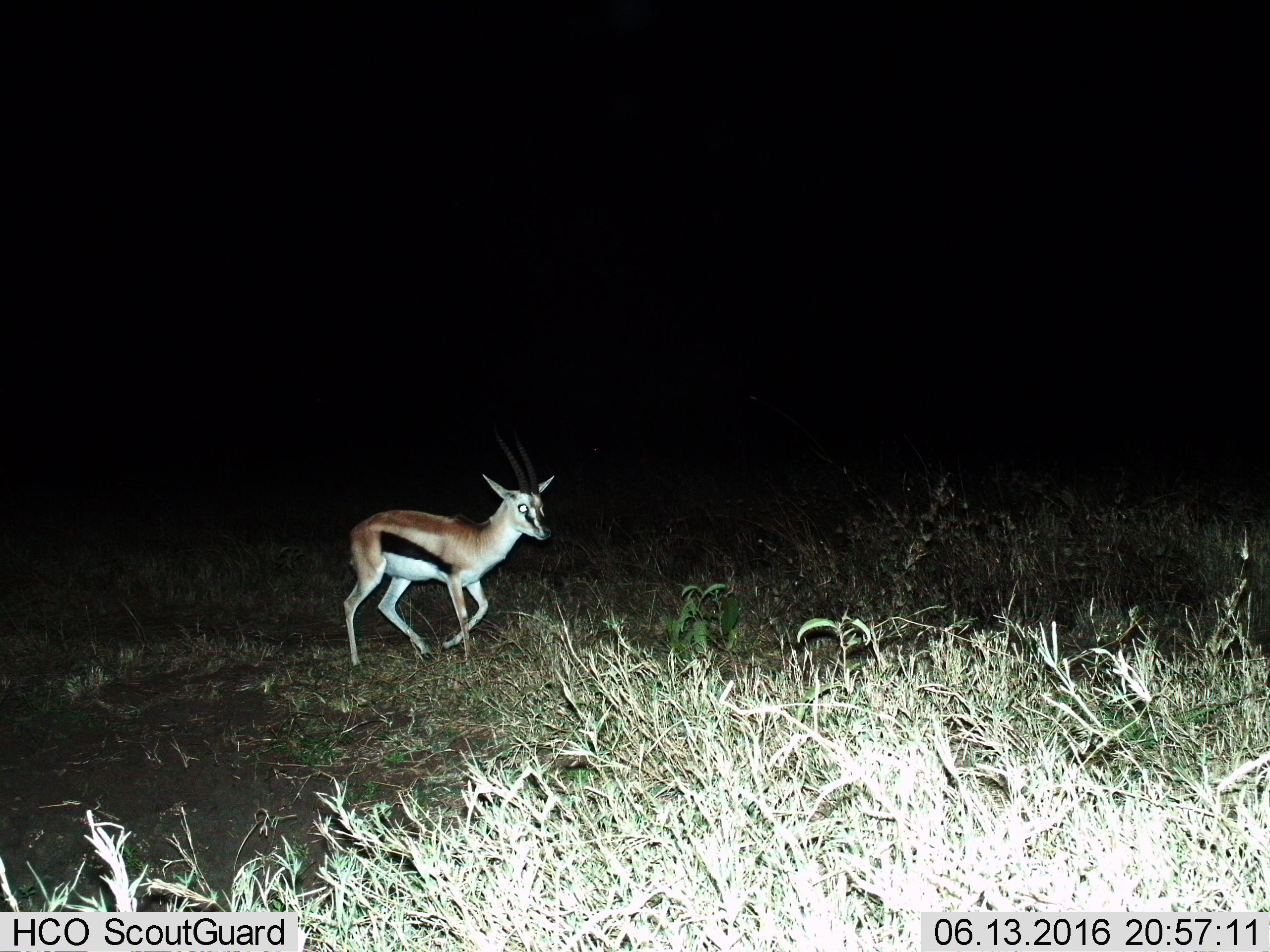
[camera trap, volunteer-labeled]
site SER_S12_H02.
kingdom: Animalia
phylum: Chordata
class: Mammalia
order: Artiodactyla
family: Bovidae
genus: Eudorcas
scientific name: Eudorcas thomsonii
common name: thomson's gazelle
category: gazellethomsons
Gazellethomsons (thomson's gazelle) (Eudorcas thomsonii), count 1. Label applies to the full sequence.